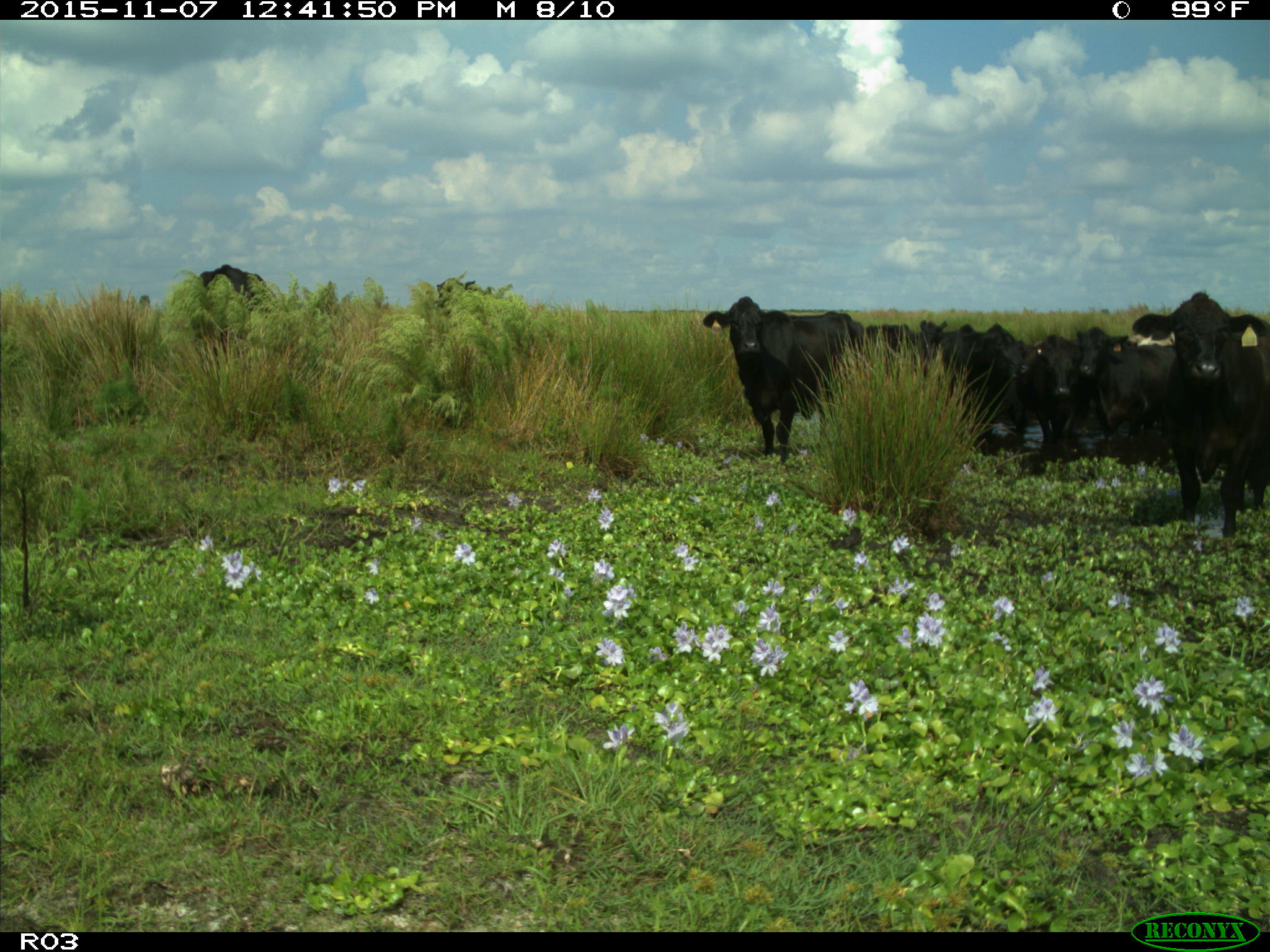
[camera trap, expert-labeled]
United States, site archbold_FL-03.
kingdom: Animalia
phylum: Chordata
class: Mammalia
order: Artiodactyla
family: Bovidae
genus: Bos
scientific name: Bos taurus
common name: domestic cow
Bos taurus (domestic cow).